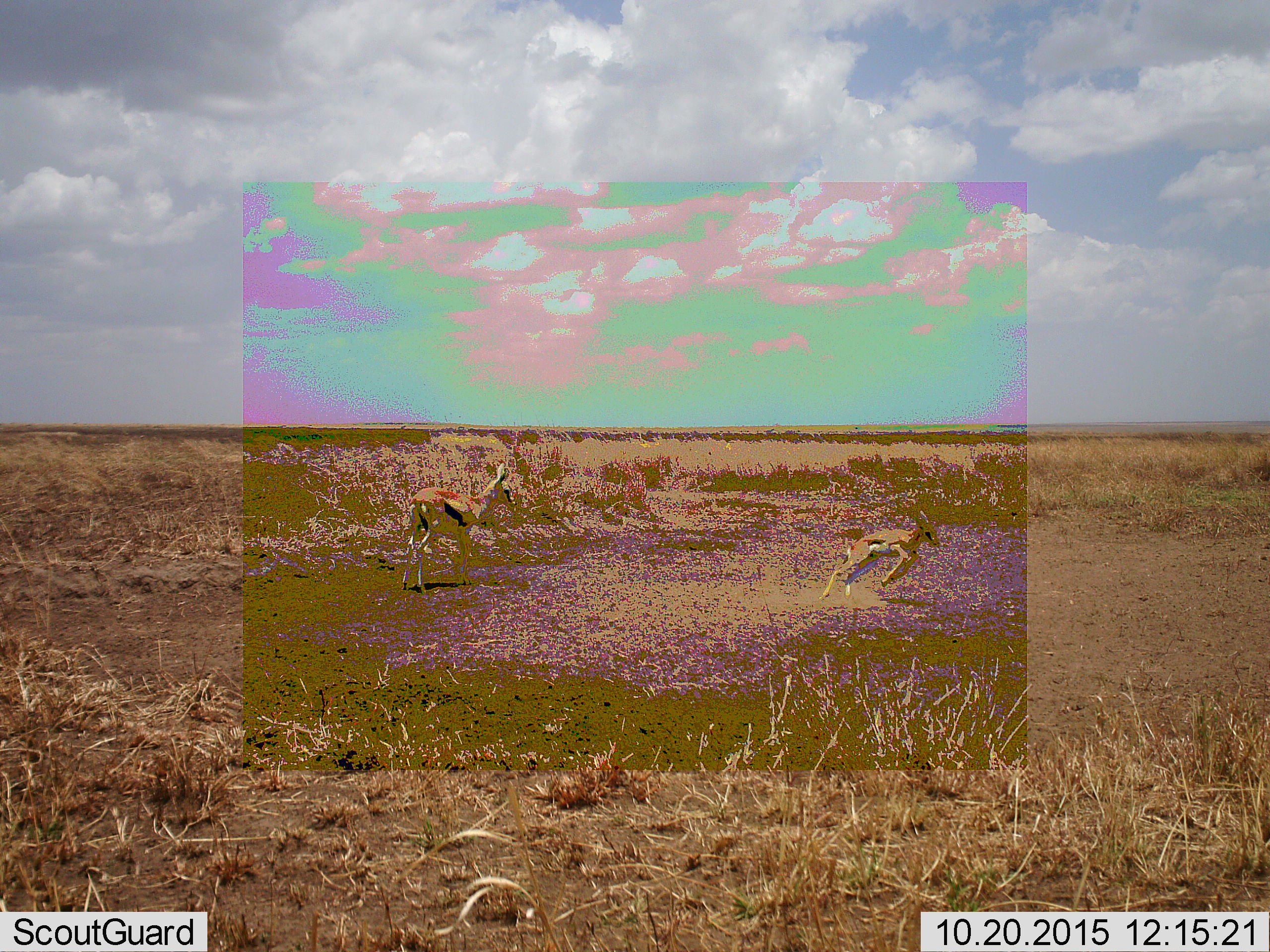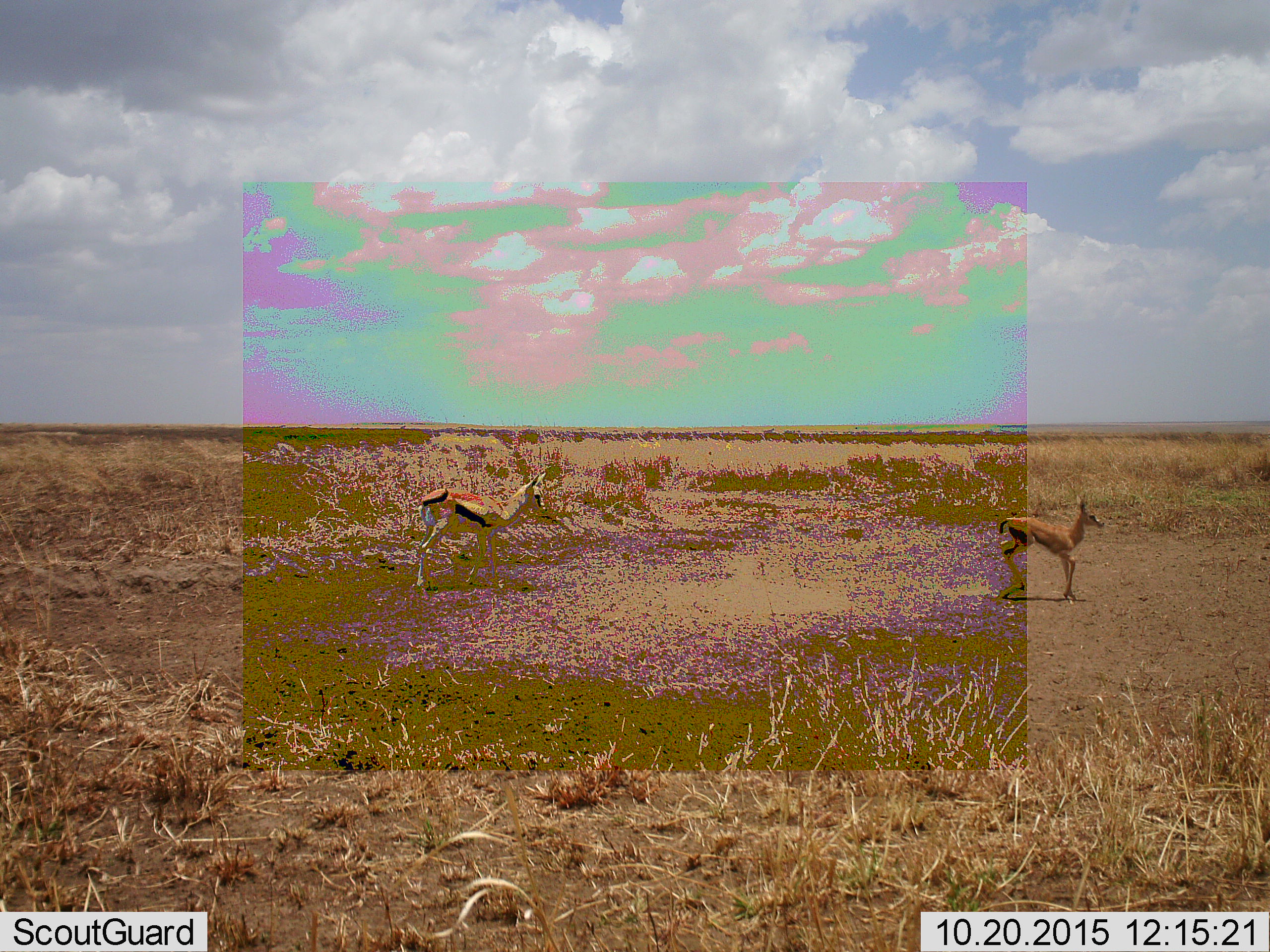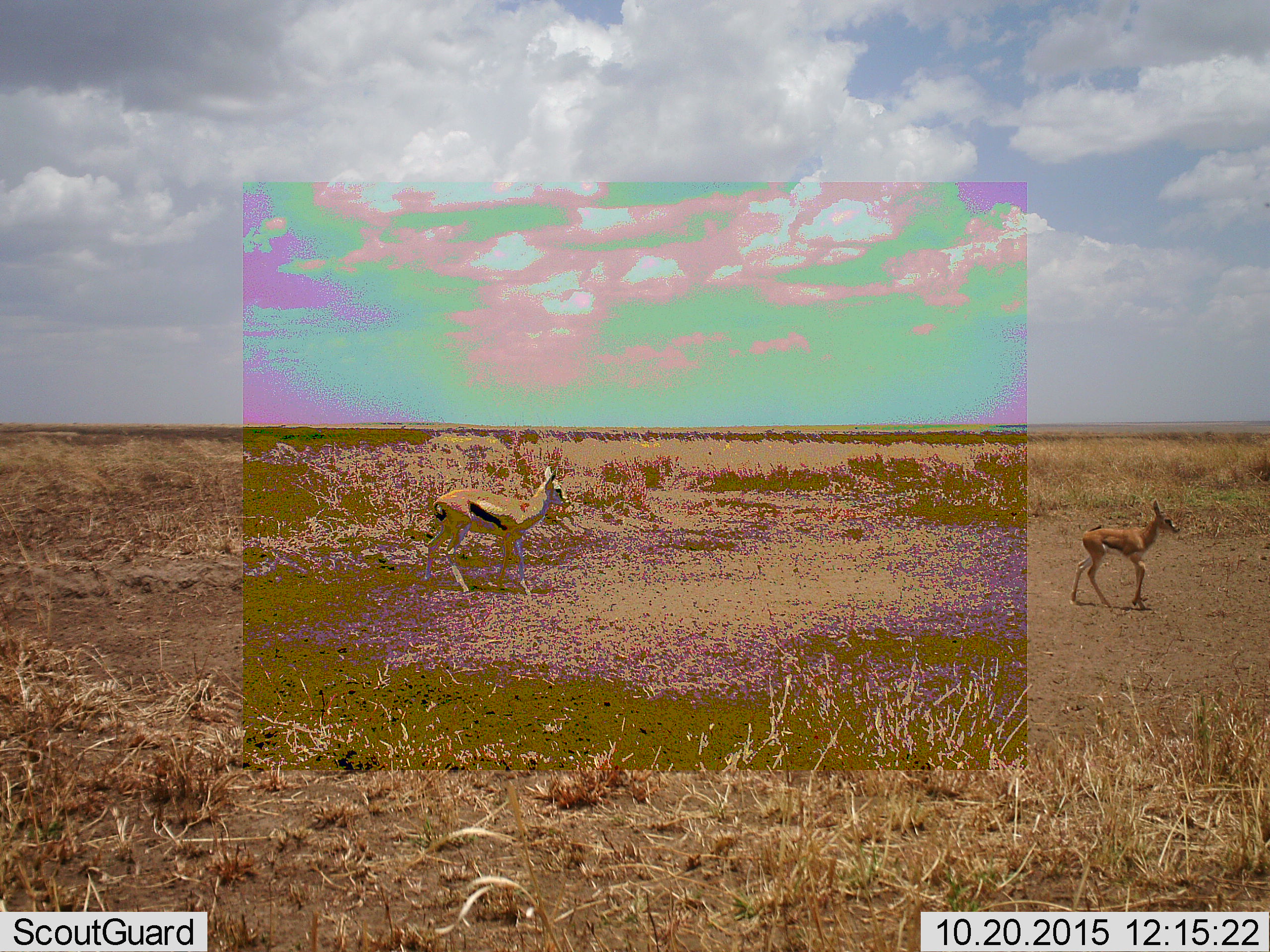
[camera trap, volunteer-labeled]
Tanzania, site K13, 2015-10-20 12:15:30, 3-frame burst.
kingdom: Animalia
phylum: Chordata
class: Mammalia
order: Artiodactyla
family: Bovidae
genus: Eudorcas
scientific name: Eudorcas thomsonii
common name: thomson's gazelle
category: gazellethomsons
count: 2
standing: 14%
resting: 0%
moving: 100%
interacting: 0%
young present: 71%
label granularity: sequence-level